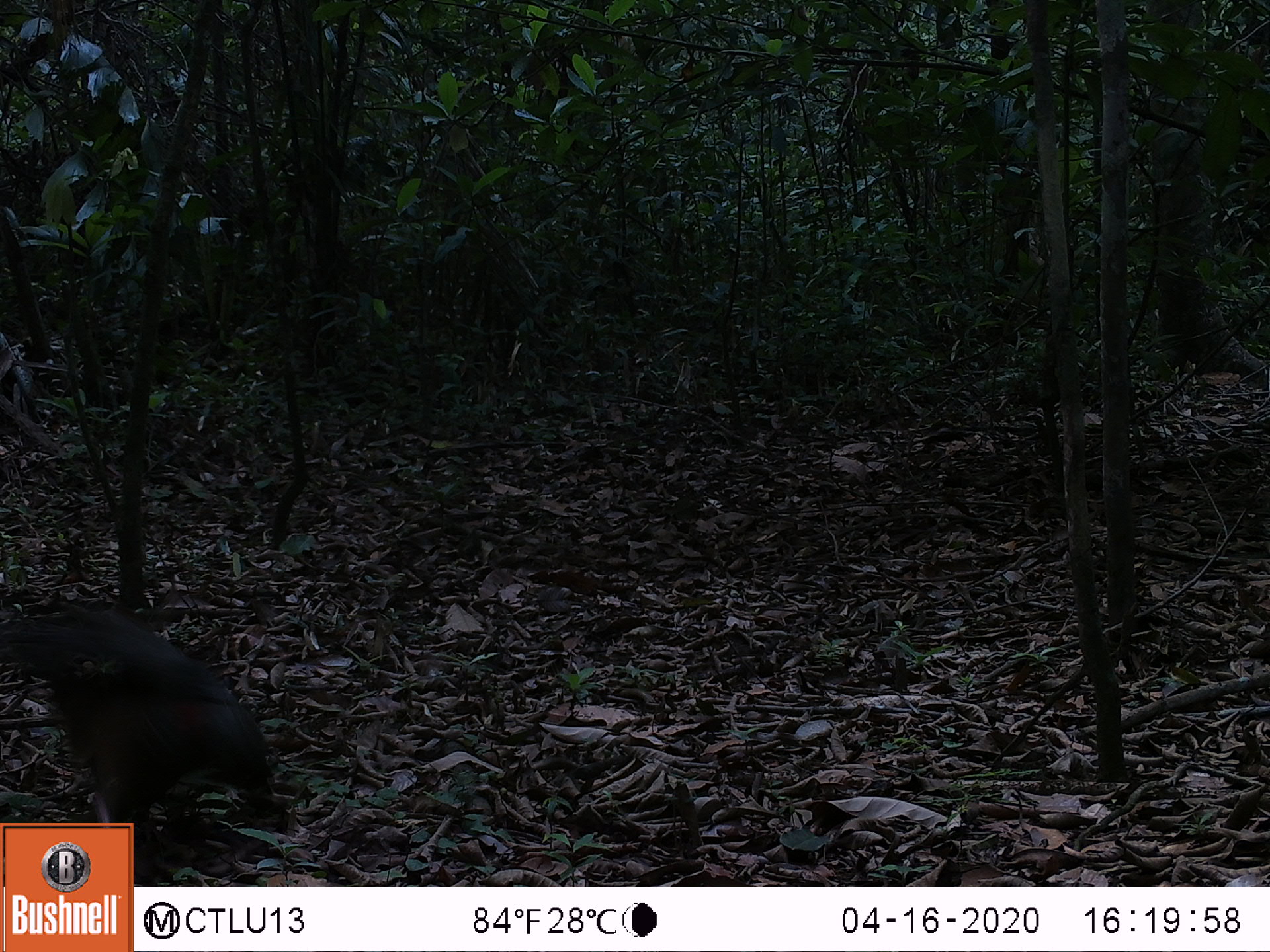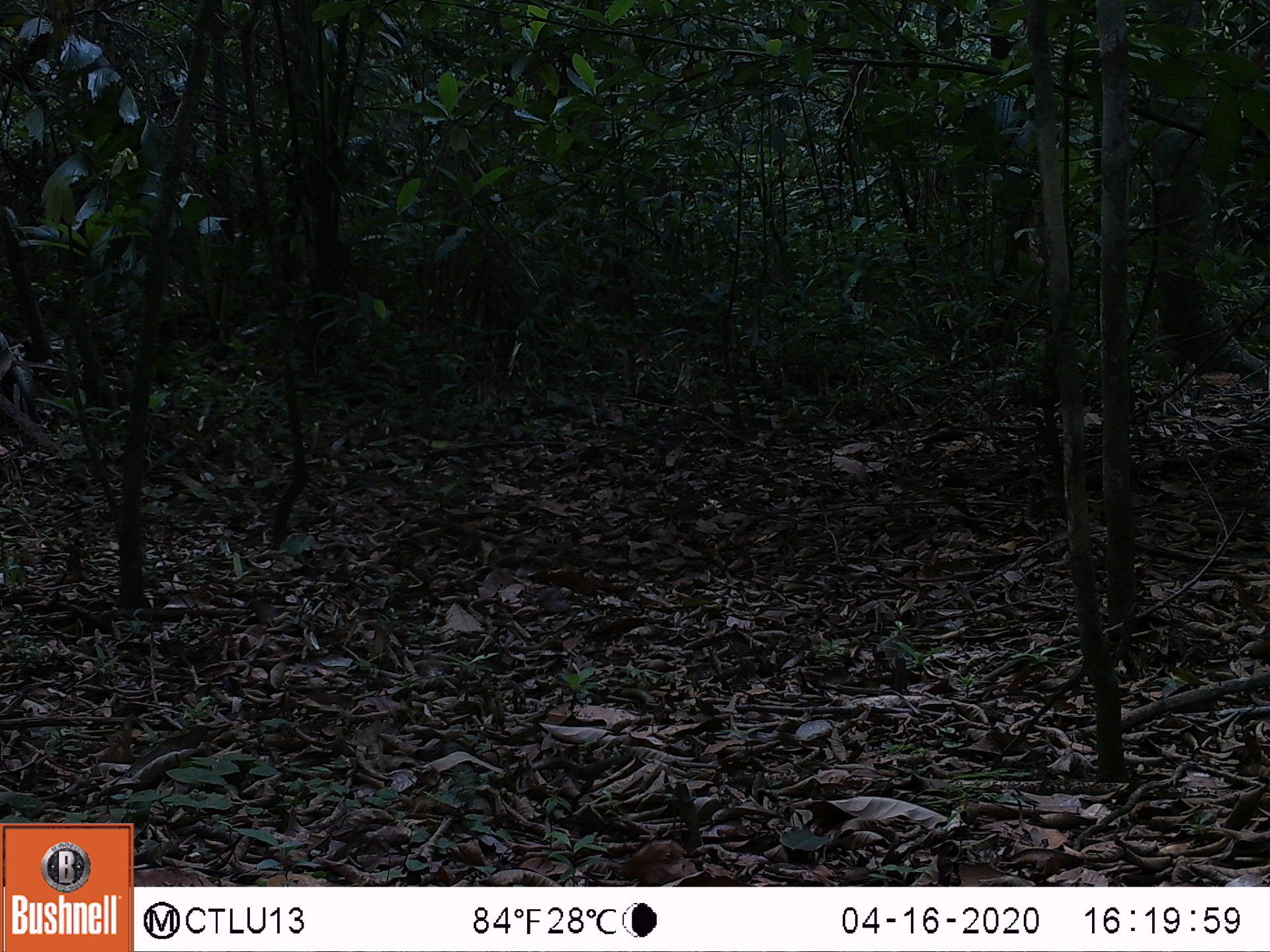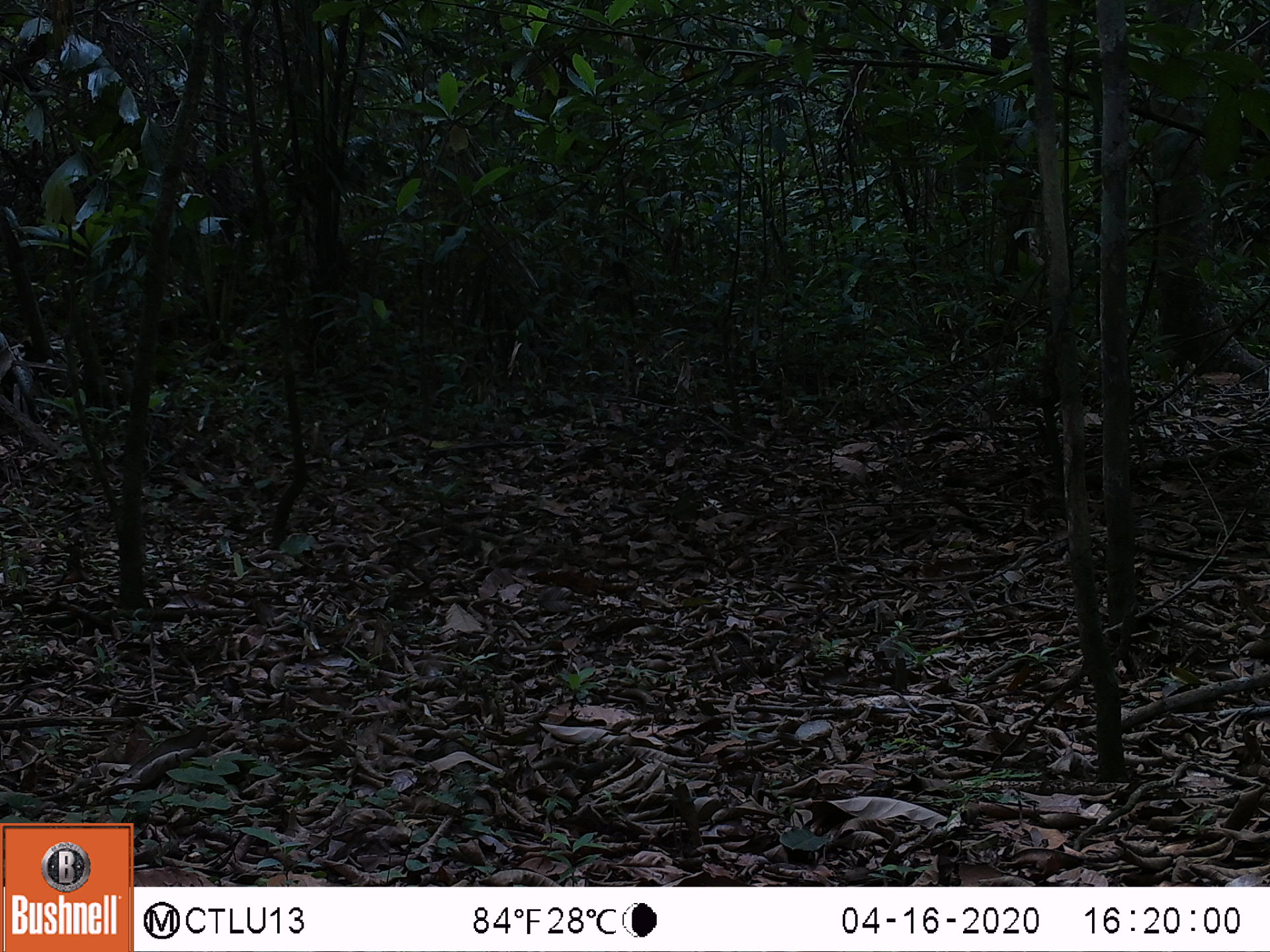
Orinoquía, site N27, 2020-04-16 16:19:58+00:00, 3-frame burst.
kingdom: Animalia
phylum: Chordata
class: Aves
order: Galliformes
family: Cracidae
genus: Penelope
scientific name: Penelope jacquacu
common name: spix's guan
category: spixs guan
Spixs guan (spix's guan) (Penelope jacquacu).